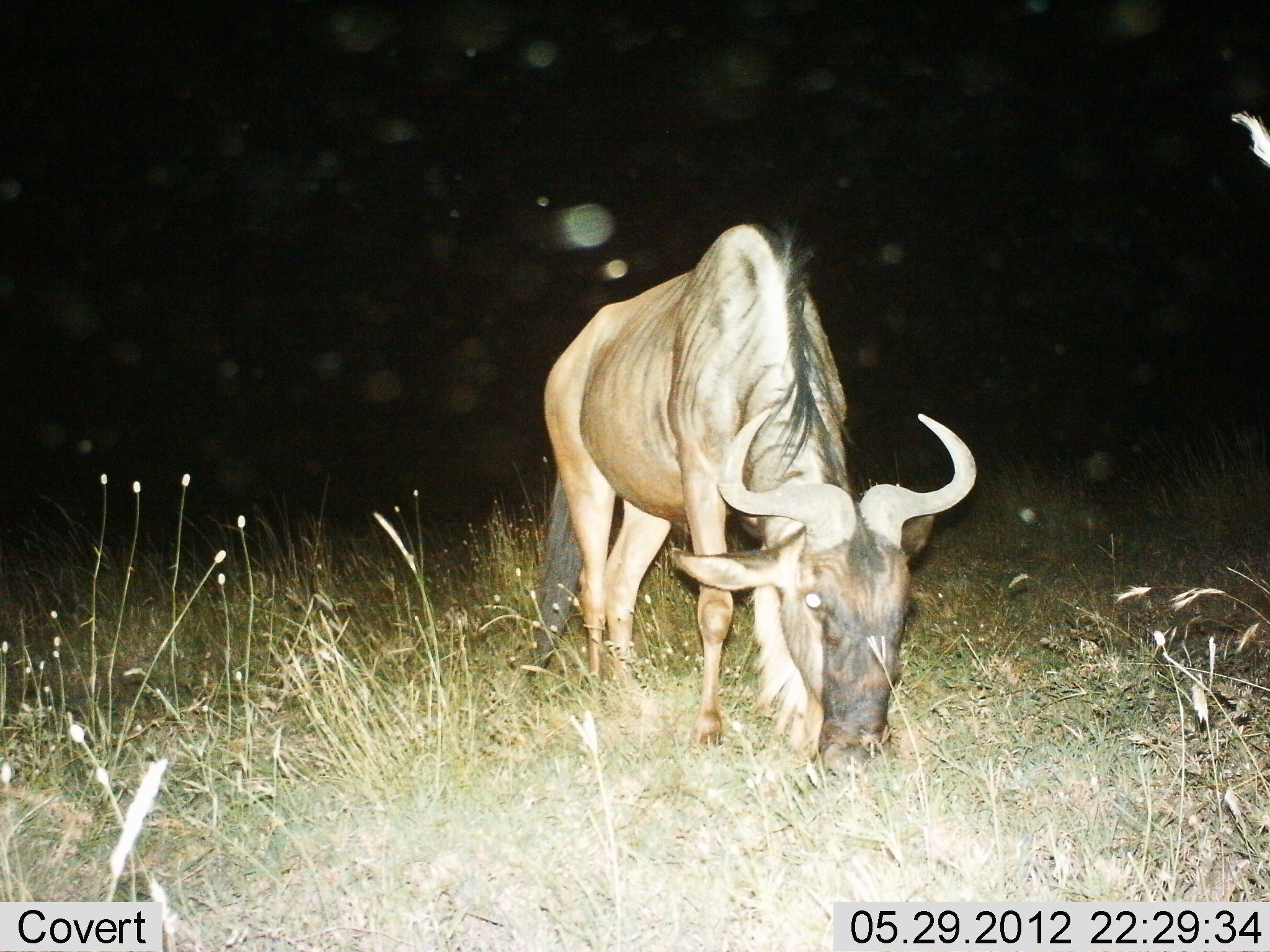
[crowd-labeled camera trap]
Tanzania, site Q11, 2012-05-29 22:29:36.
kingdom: Animalia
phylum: Chordata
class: Mammalia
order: Artiodactyla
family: Bovidae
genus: Connochaetes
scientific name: Connochaetes taurinus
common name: blue wildebeest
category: wildebeest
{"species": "wildebeest (blue wildebeest) (Connochaetes taurinus)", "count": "1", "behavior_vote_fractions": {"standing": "50%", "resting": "0%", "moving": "0%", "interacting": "0%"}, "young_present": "0%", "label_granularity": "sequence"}